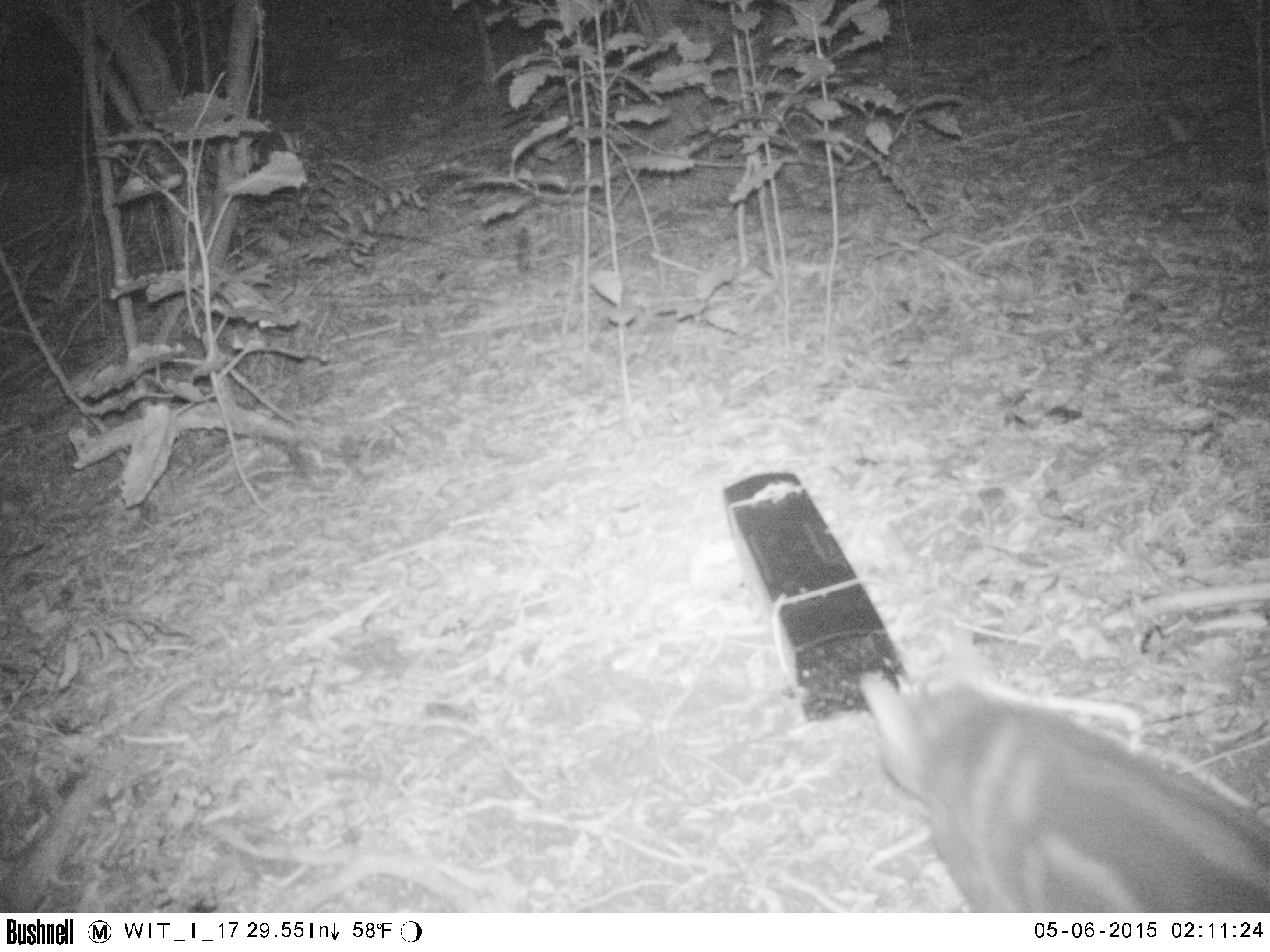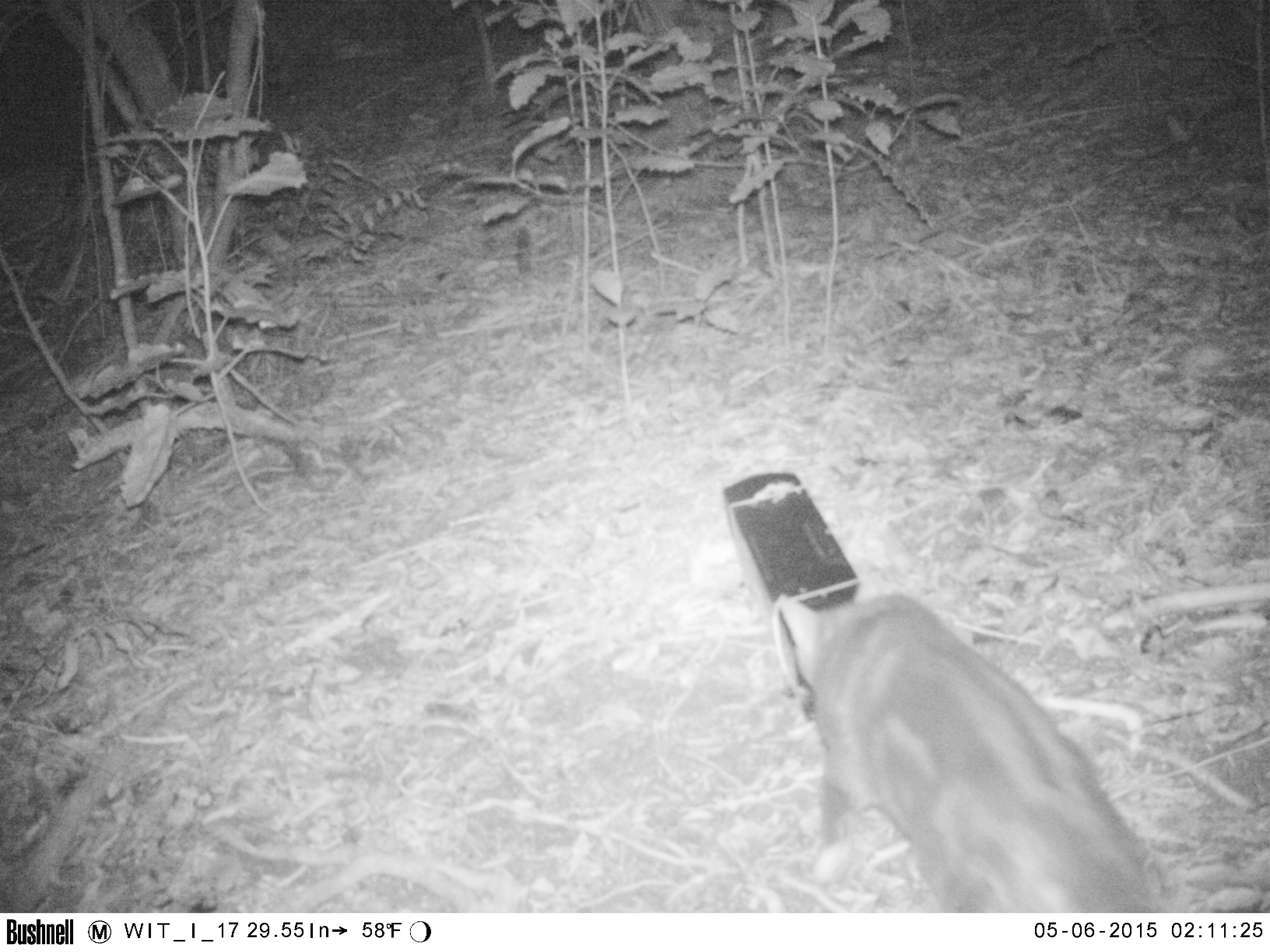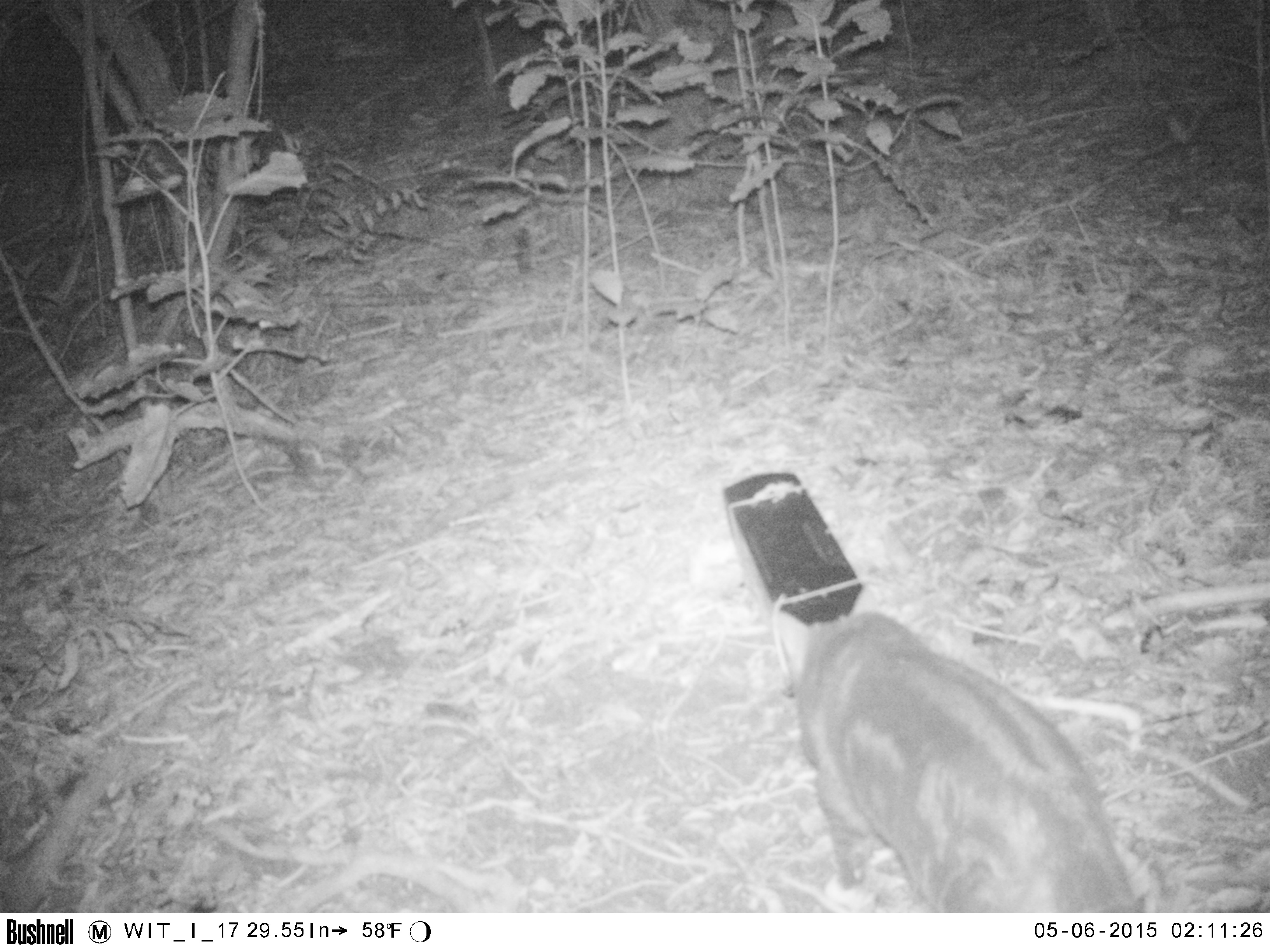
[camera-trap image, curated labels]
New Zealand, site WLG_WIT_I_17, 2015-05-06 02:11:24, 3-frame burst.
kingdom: Animalia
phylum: Chordata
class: Mammalia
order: Carnivora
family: Felidae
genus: Felis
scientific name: Felis catus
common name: domestic cat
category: cat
Cat (domestic cat) (Felis catus).